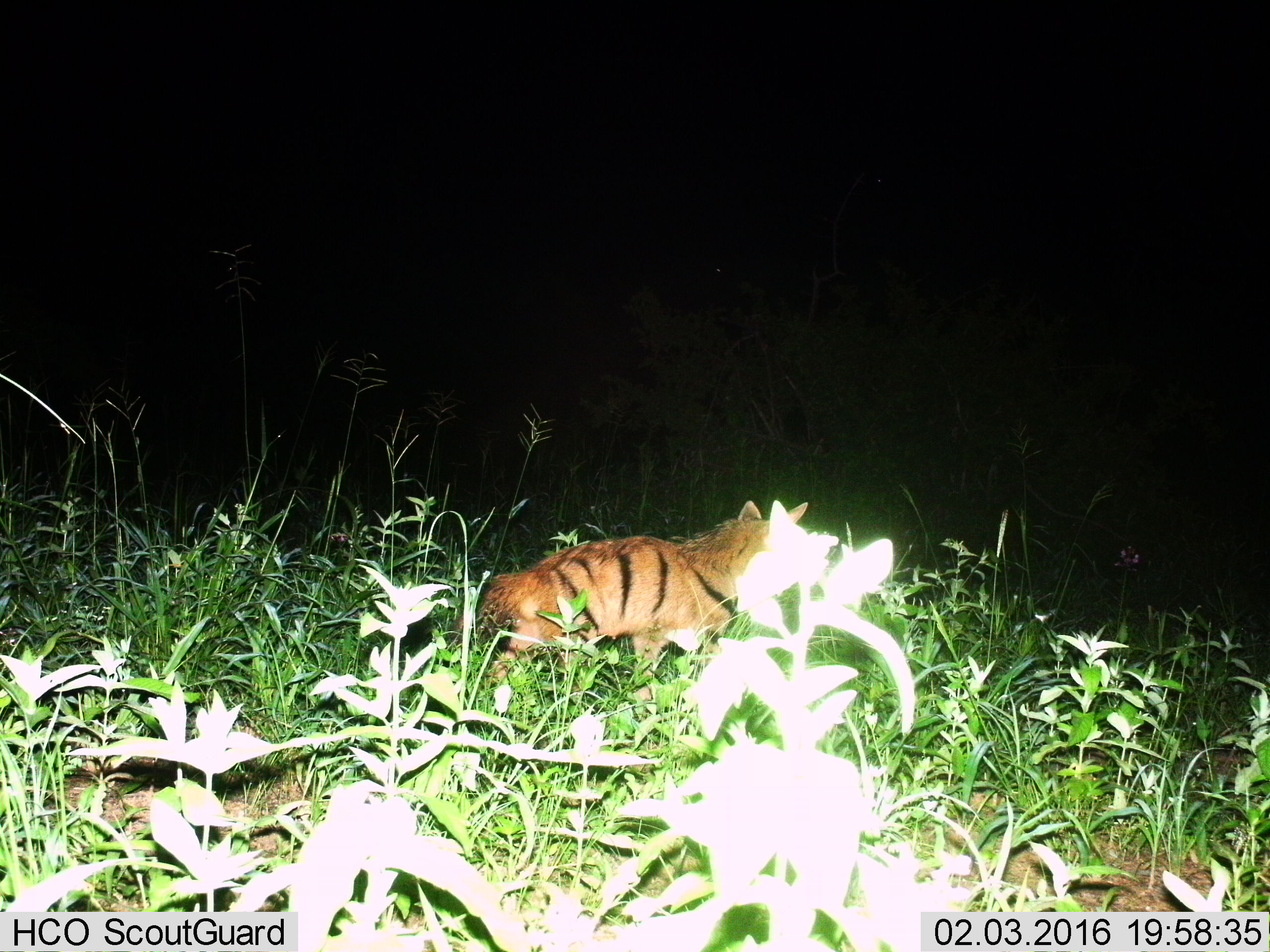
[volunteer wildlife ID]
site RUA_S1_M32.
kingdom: Animalia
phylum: Chordata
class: Mammalia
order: Carnivora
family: Hyaenidae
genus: Proteles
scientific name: Proteles cristatus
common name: aardwolf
Aardwolf (Proteles cristatus), count 1. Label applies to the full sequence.